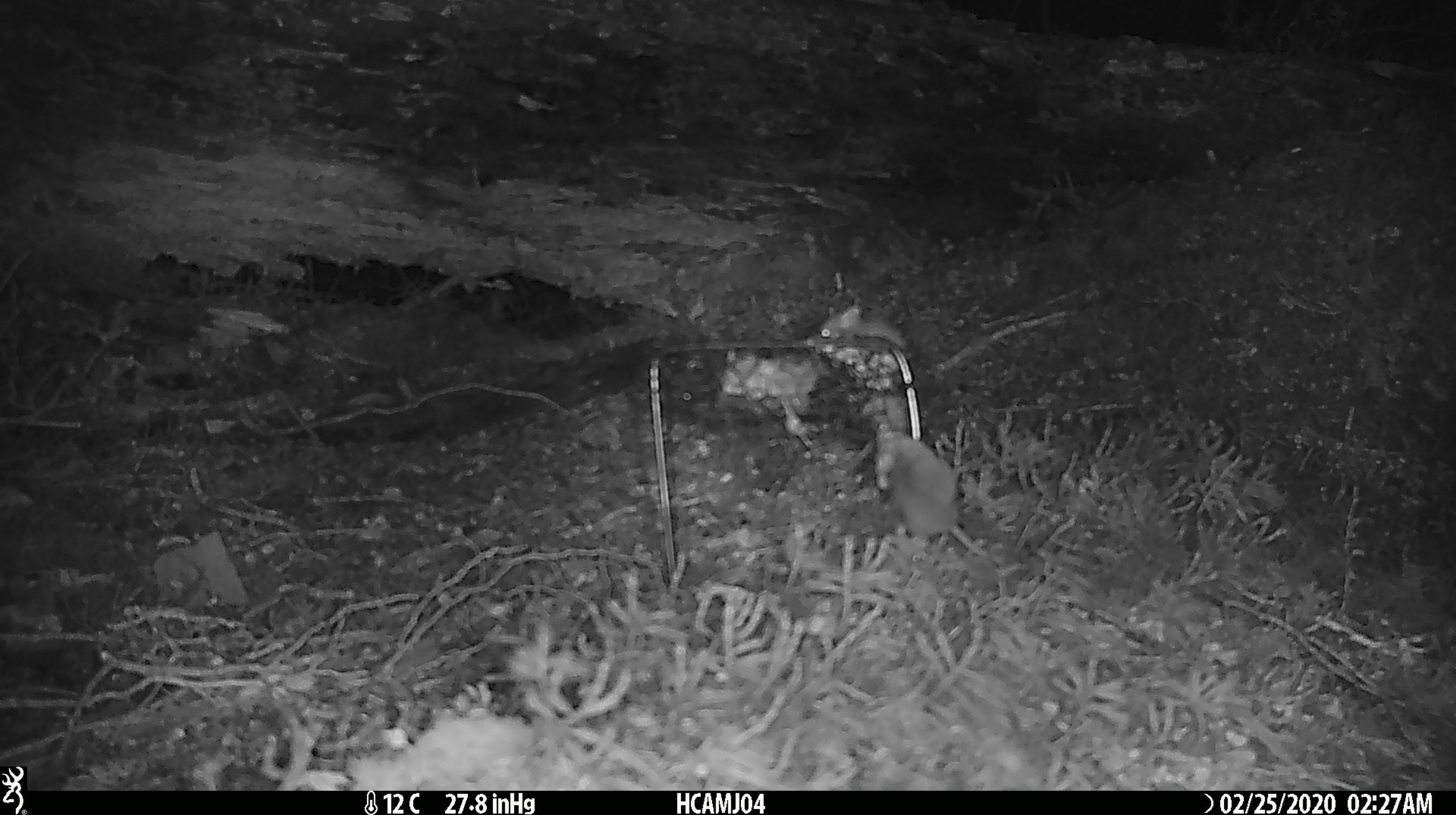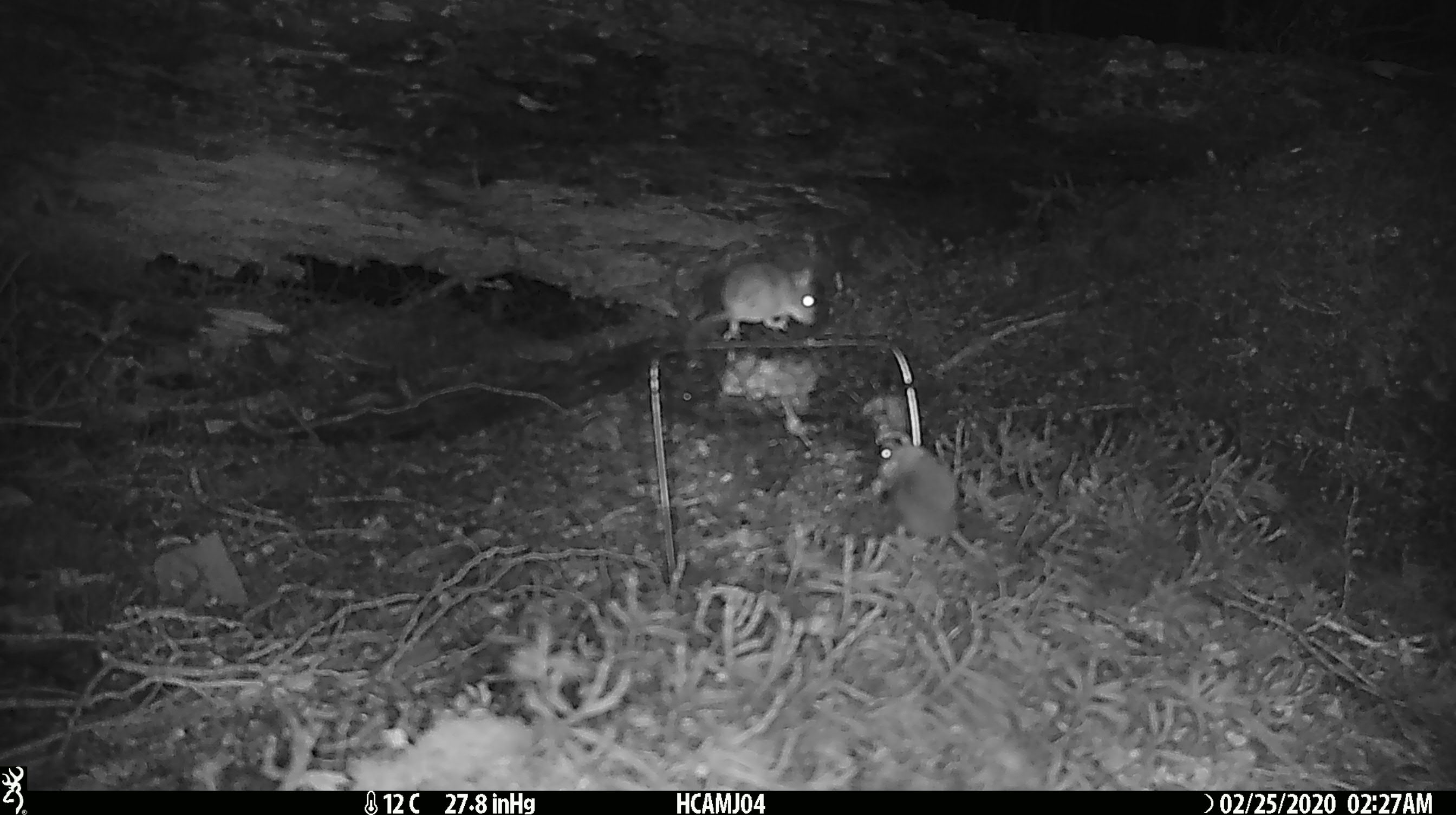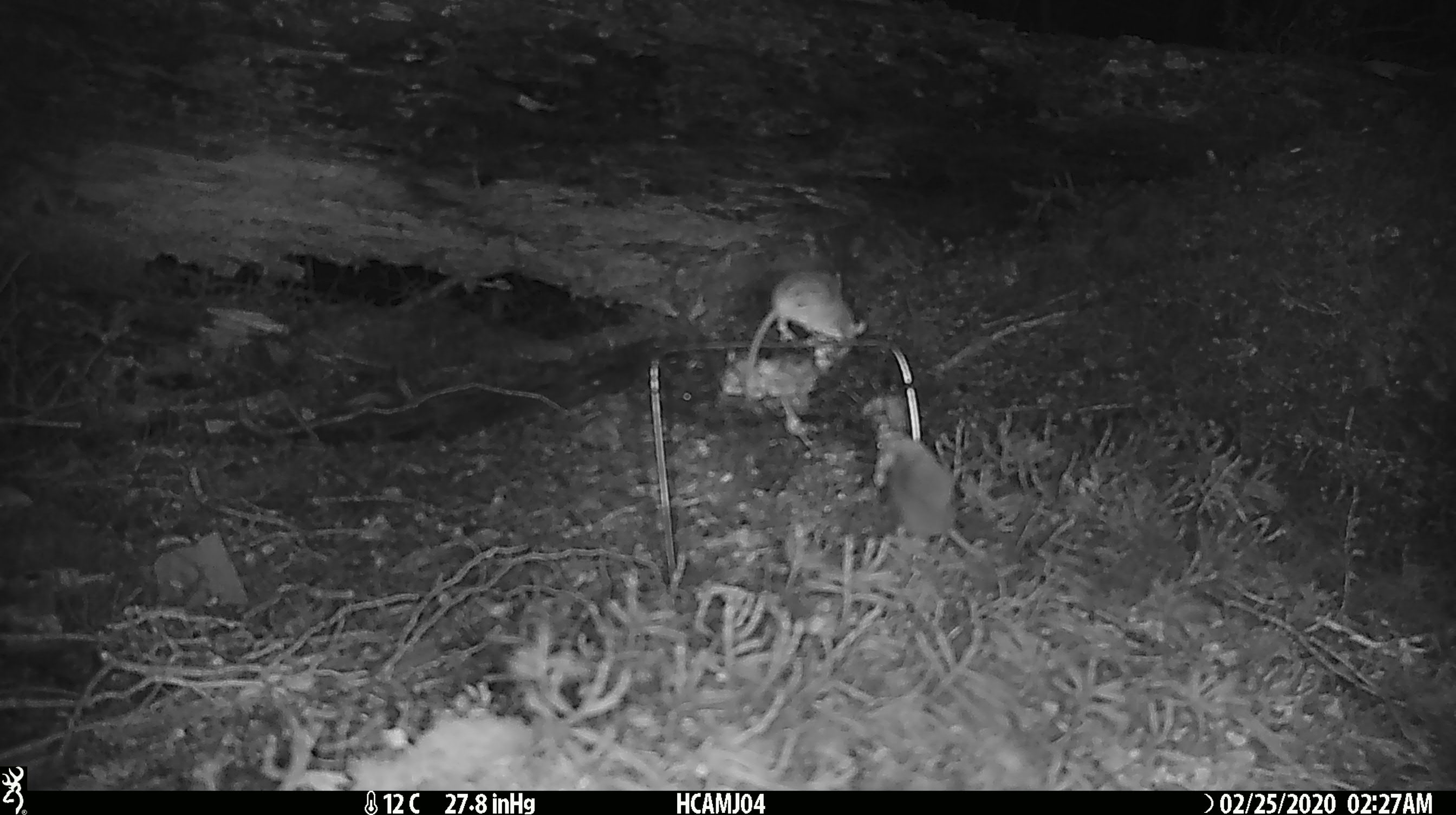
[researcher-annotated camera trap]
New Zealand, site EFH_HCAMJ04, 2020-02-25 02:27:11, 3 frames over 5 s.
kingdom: Animalia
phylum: Chordata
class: Mammalia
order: Rodentia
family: Muridae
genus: Mus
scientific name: Mus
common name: mouse